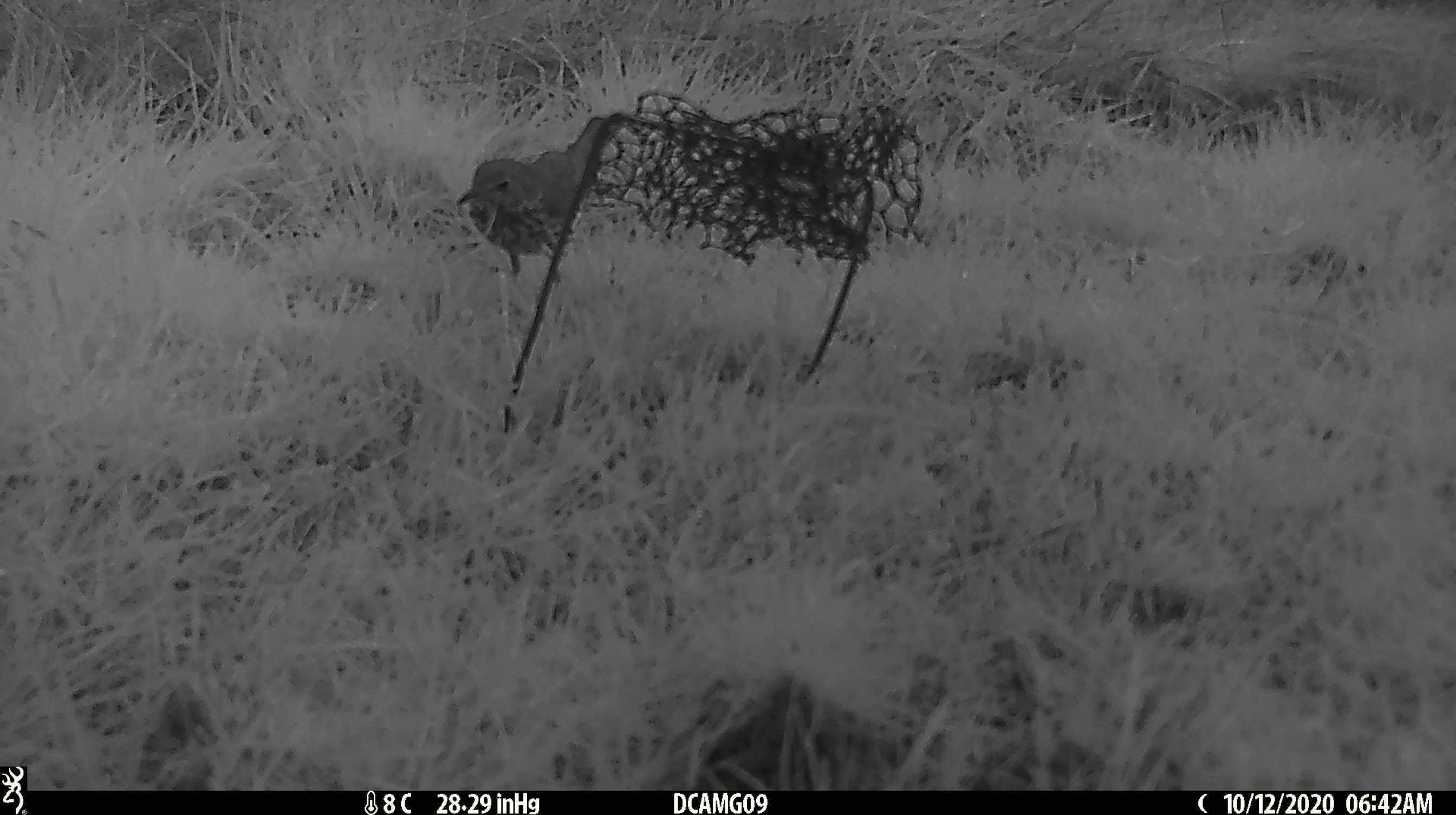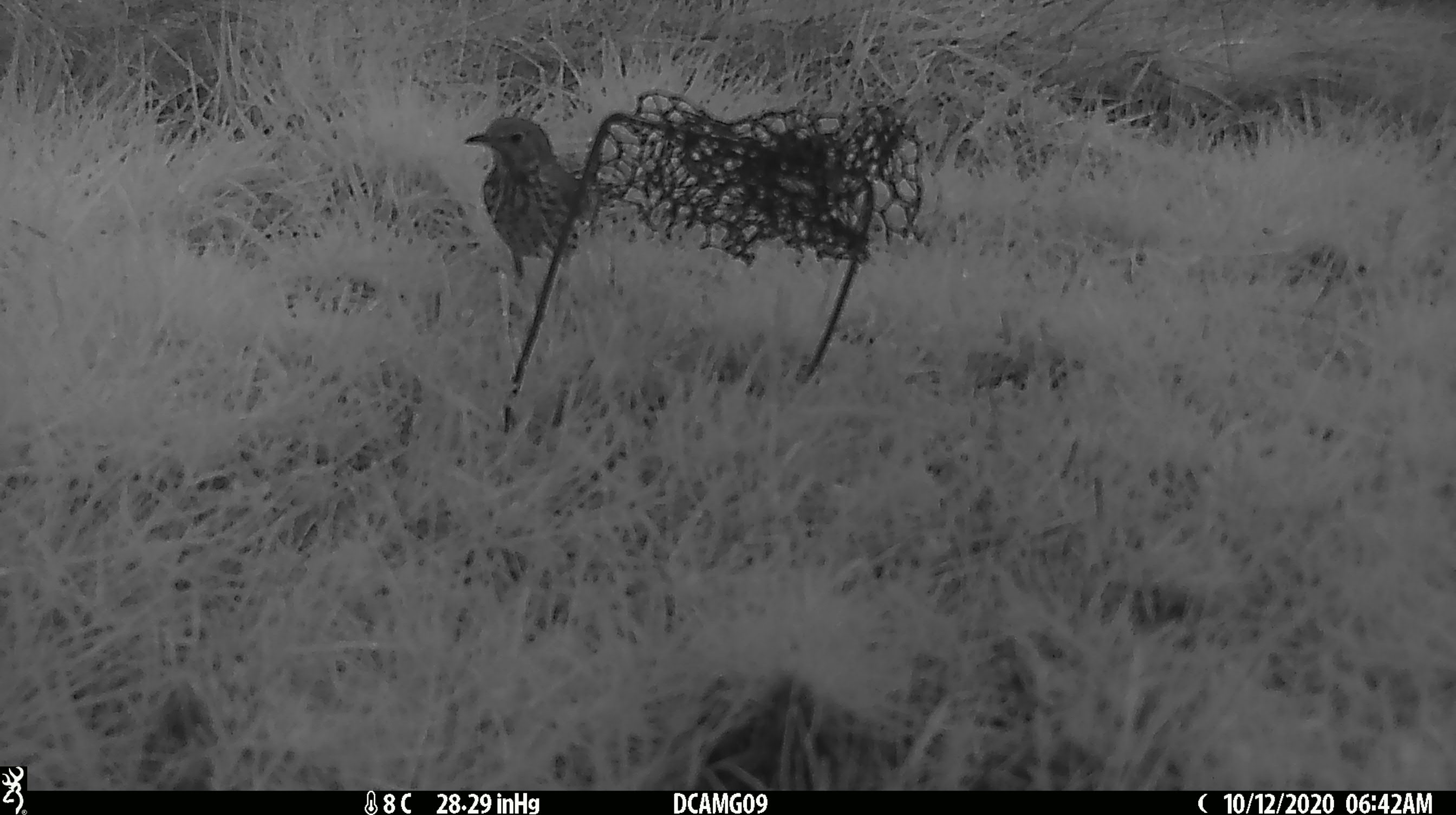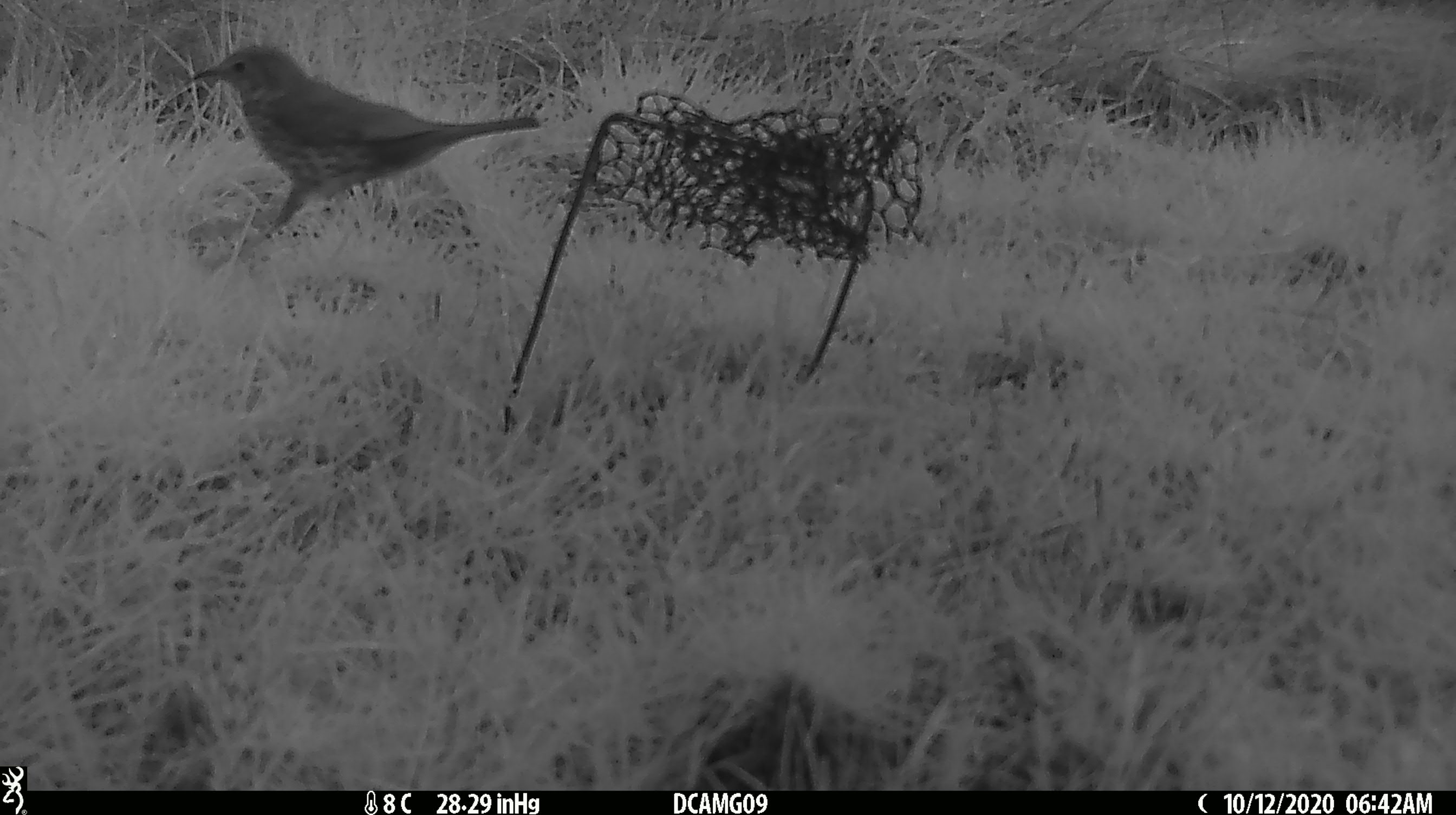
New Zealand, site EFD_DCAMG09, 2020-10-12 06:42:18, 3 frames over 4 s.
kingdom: Animalia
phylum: Chordata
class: Aves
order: Passeriformes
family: Turdidae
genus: Turdus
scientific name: Turdus philomelos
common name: song thrush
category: thrush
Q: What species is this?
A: Thrush (song thrush) (Turdus philomelos).